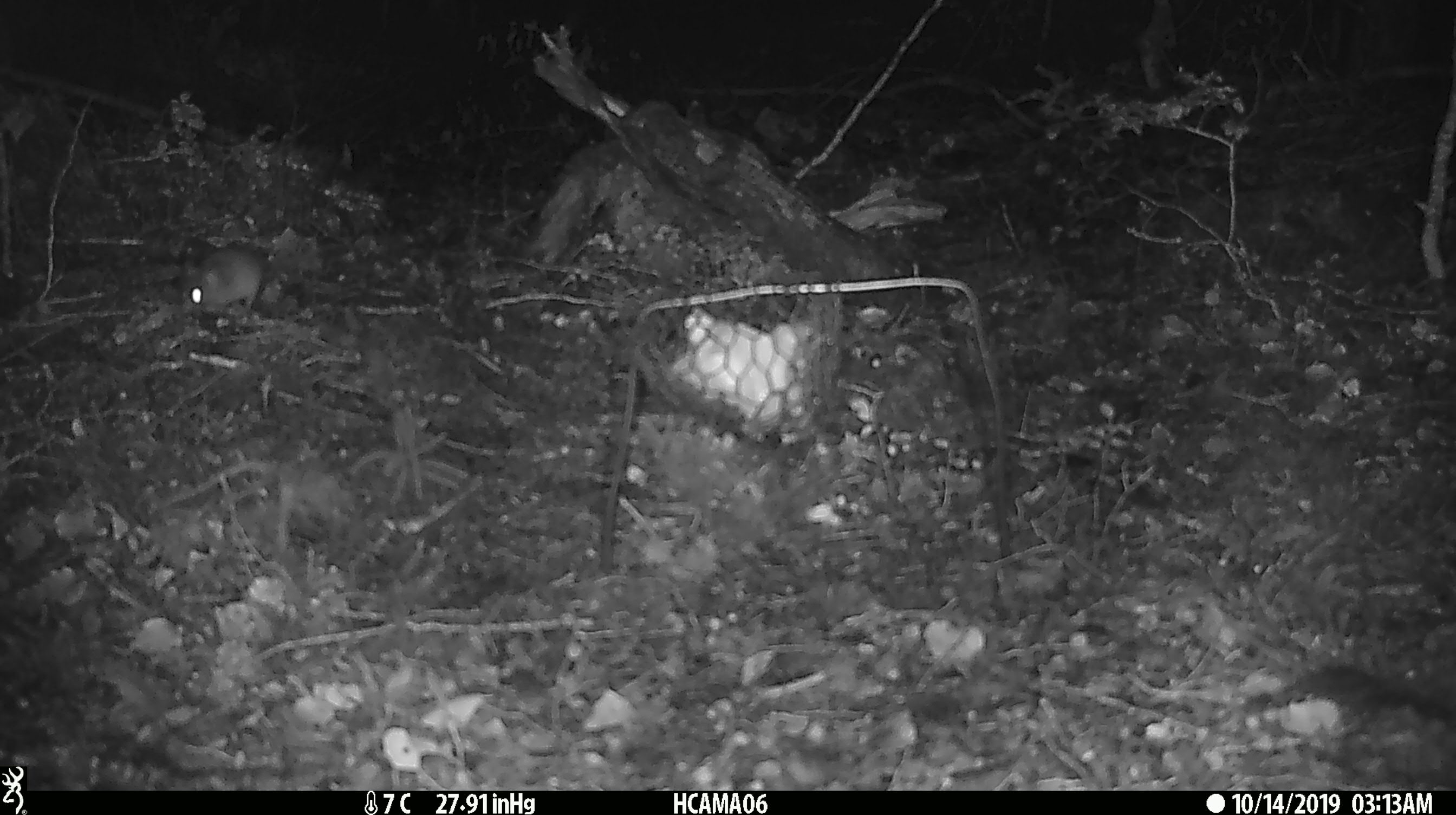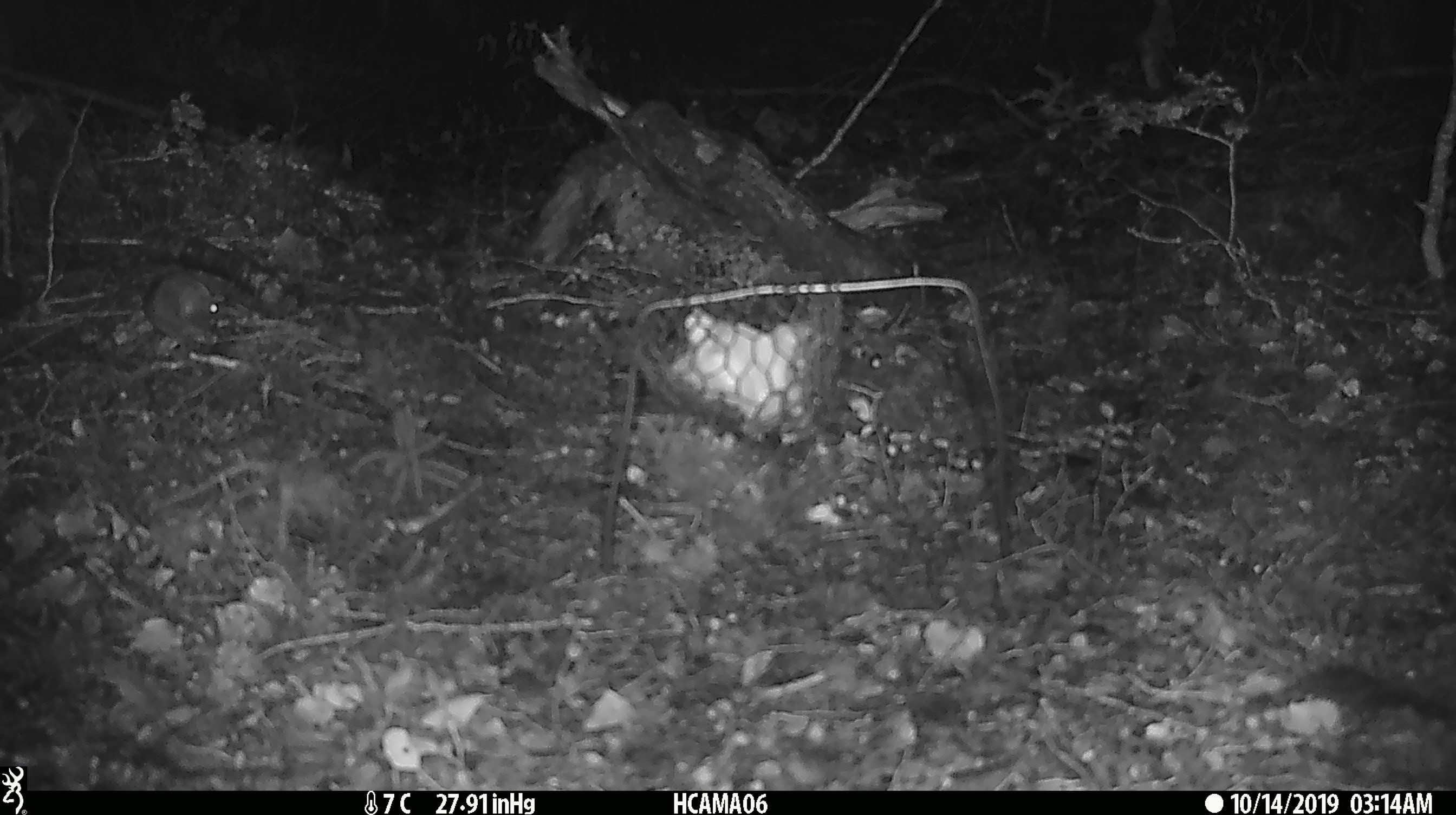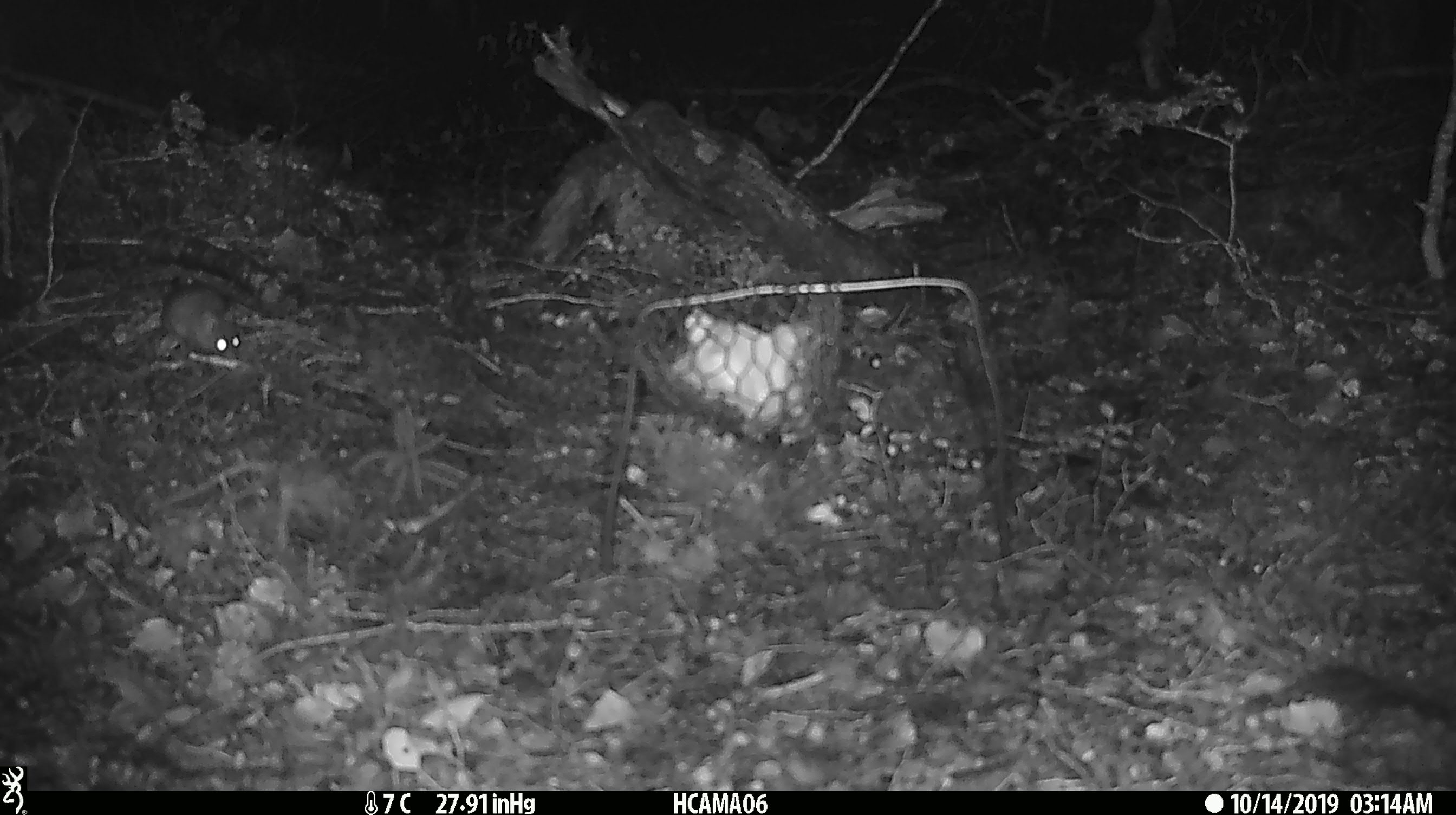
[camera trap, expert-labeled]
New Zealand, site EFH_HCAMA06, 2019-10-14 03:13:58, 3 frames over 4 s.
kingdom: Animalia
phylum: Chordata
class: Mammalia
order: Rodentia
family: Muridae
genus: Mus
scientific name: Mus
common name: mouse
Mouse (Mus).